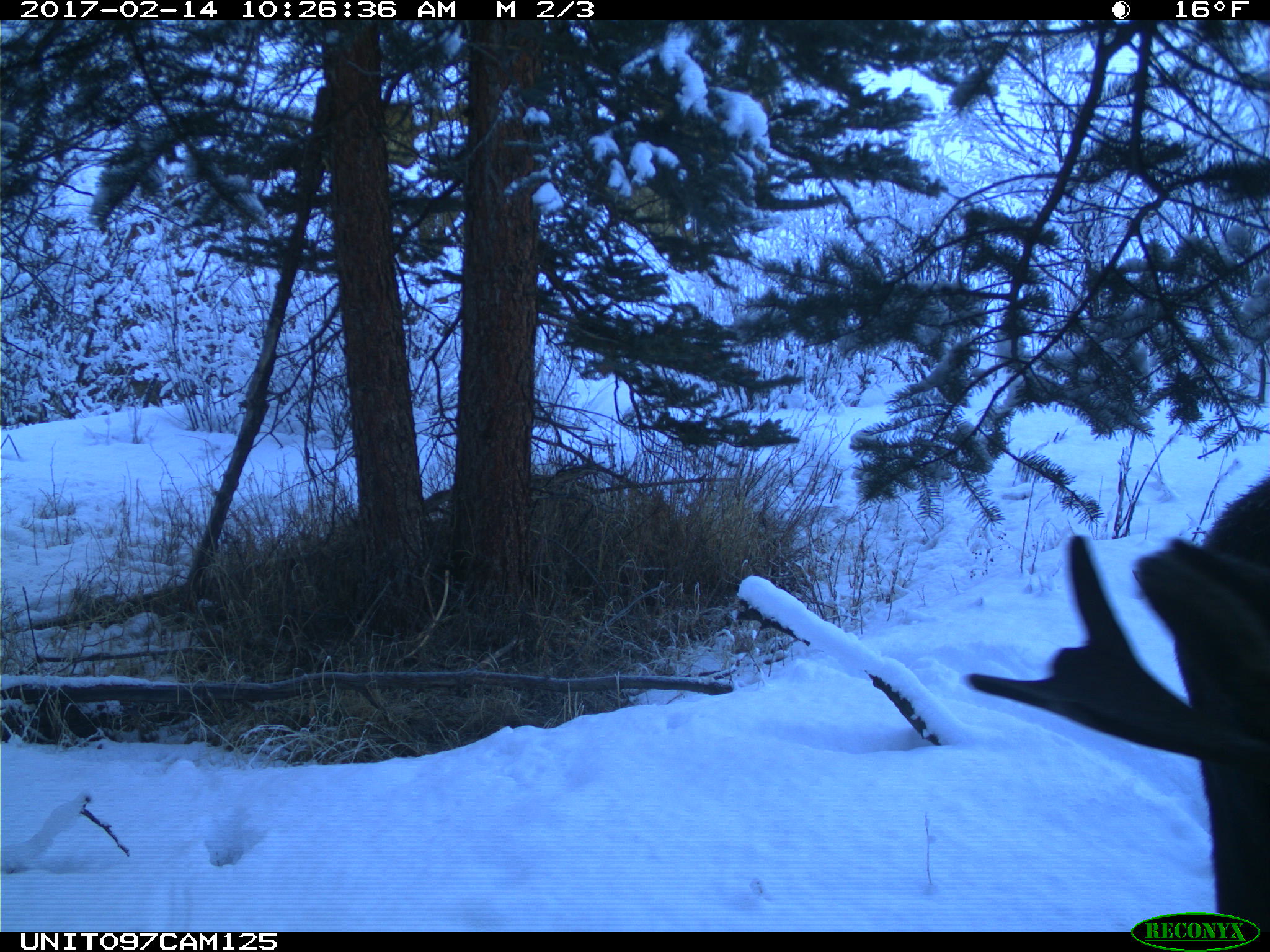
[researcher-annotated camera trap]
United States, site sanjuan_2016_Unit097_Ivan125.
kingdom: Animalia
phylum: Chordata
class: Mammalia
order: Artiodactyla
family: Cervidae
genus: Alces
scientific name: Alces alces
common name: moose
Alces alces (moose).